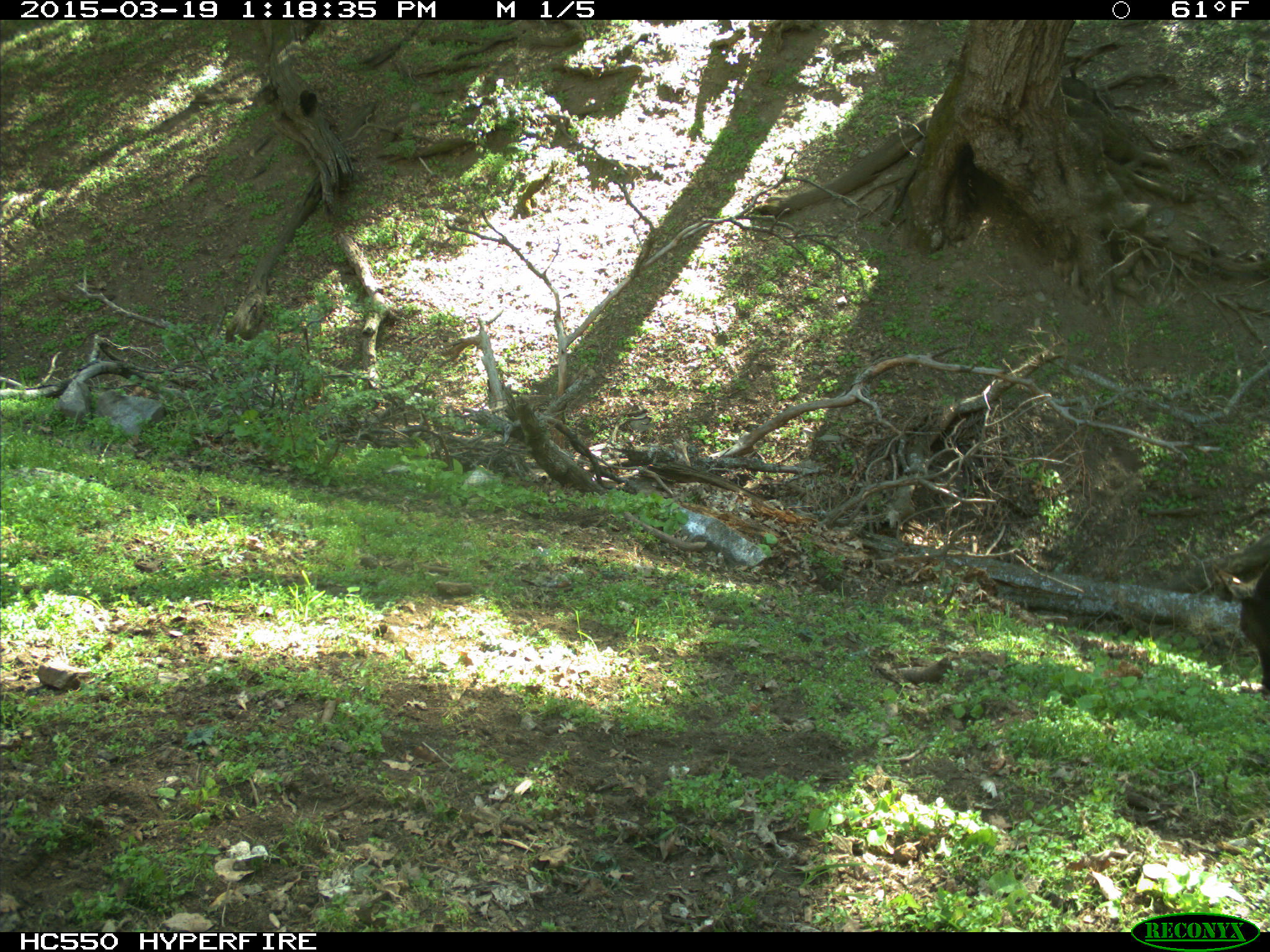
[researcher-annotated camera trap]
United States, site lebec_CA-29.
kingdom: Animalia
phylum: Chordata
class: Mammalia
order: Artiodactyla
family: Bovidae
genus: Bos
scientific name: Bos taurus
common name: domestic cow